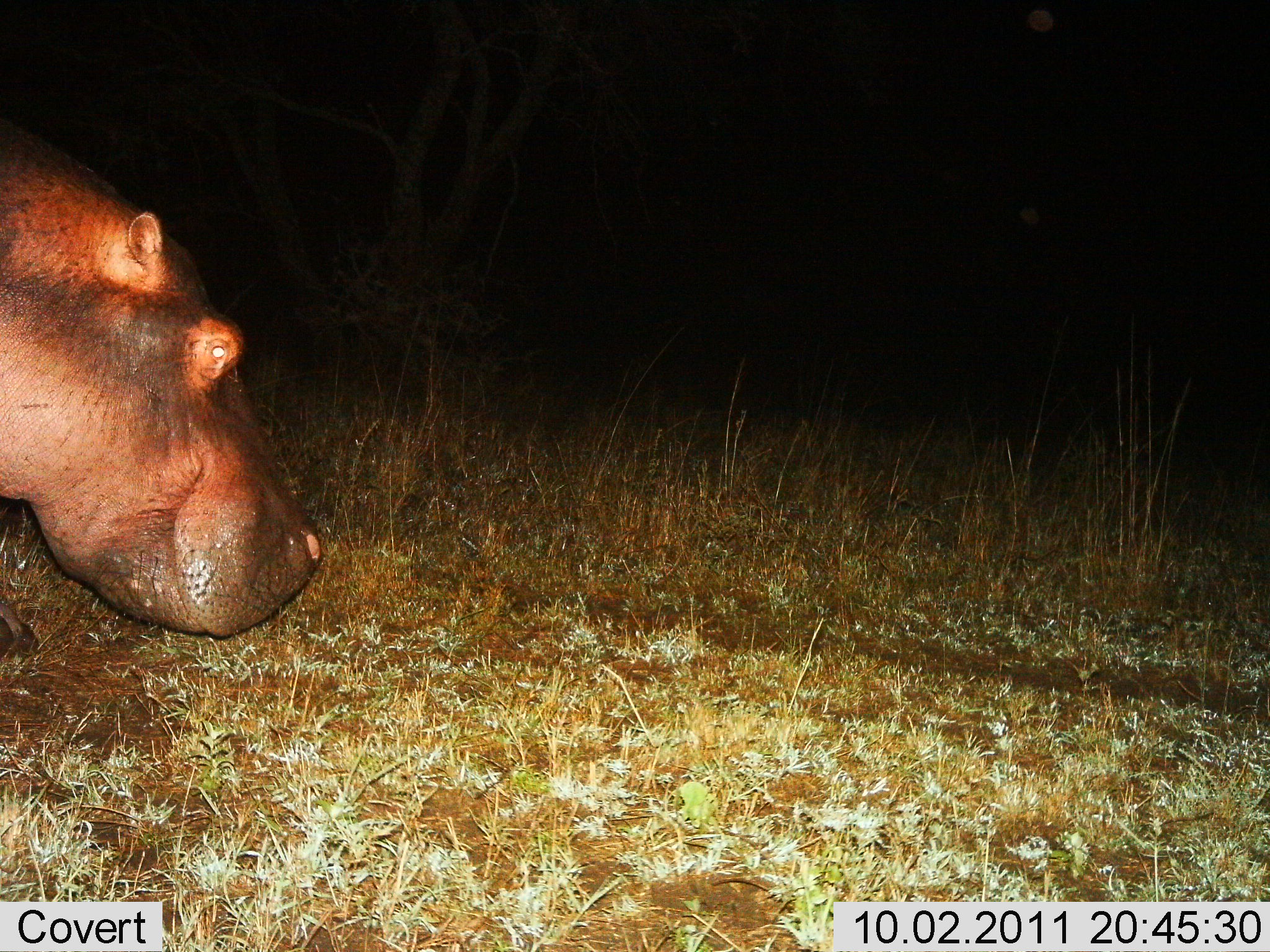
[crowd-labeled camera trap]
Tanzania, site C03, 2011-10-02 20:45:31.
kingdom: Animalia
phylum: Chordata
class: Mammalia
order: Artiodactyla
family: Hippopotamidae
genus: Hippopotamus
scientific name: Hippopotamus amphibius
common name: hippopotamus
Hippopotamus (Hippopotamus amphibius), count 1. Behavior (volunteer vote fractions): standing 50%, resting 0%, moving 44%, interacting 0%. Young present (vote fraction): 0%. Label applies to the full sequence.